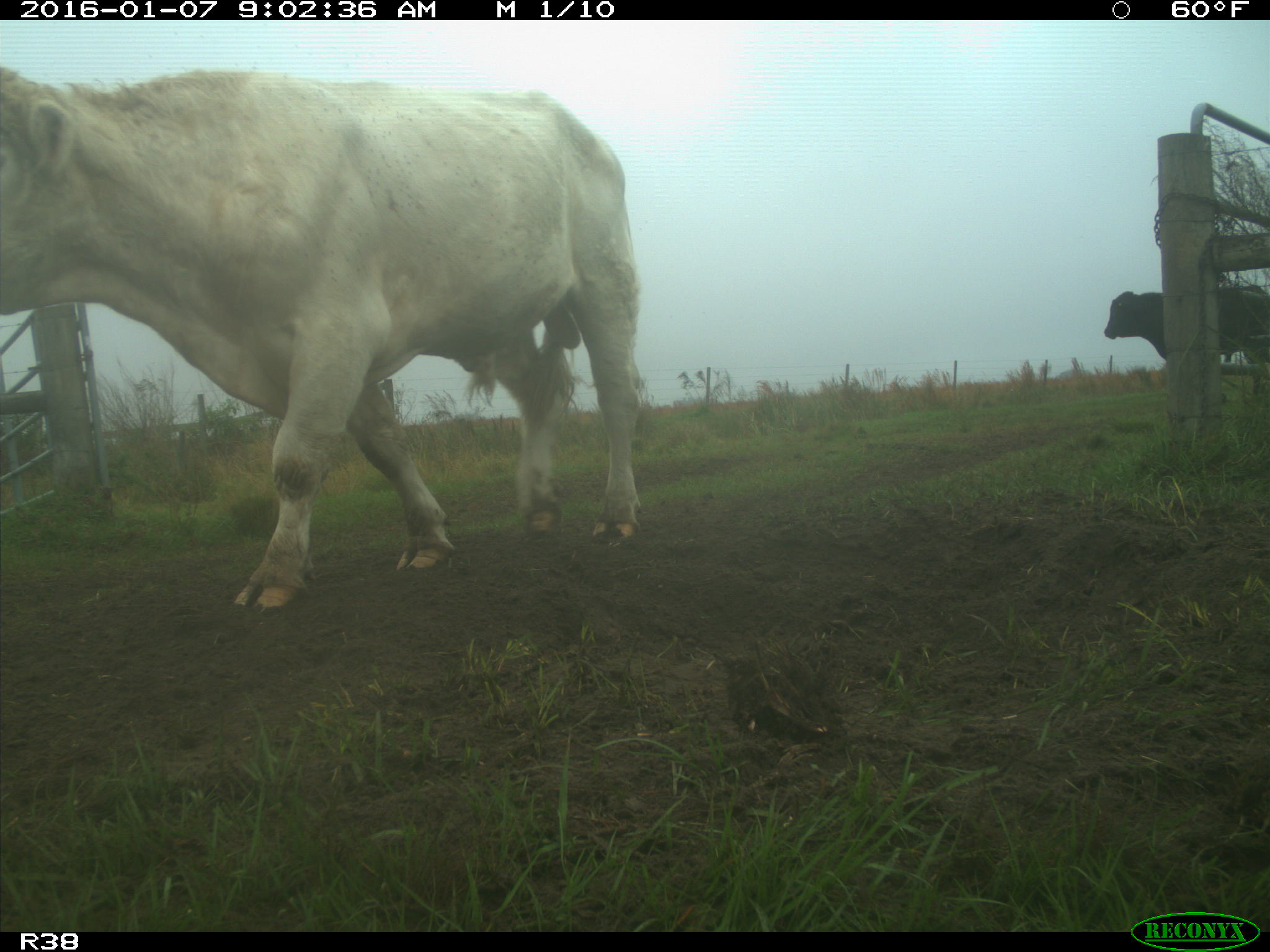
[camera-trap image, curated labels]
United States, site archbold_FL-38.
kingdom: Animalia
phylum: Chordata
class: Mammalia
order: Artiodactyla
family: Bovidae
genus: Bos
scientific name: Bos taurus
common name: domestic cow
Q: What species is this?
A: Bos taurus (domestic cow).